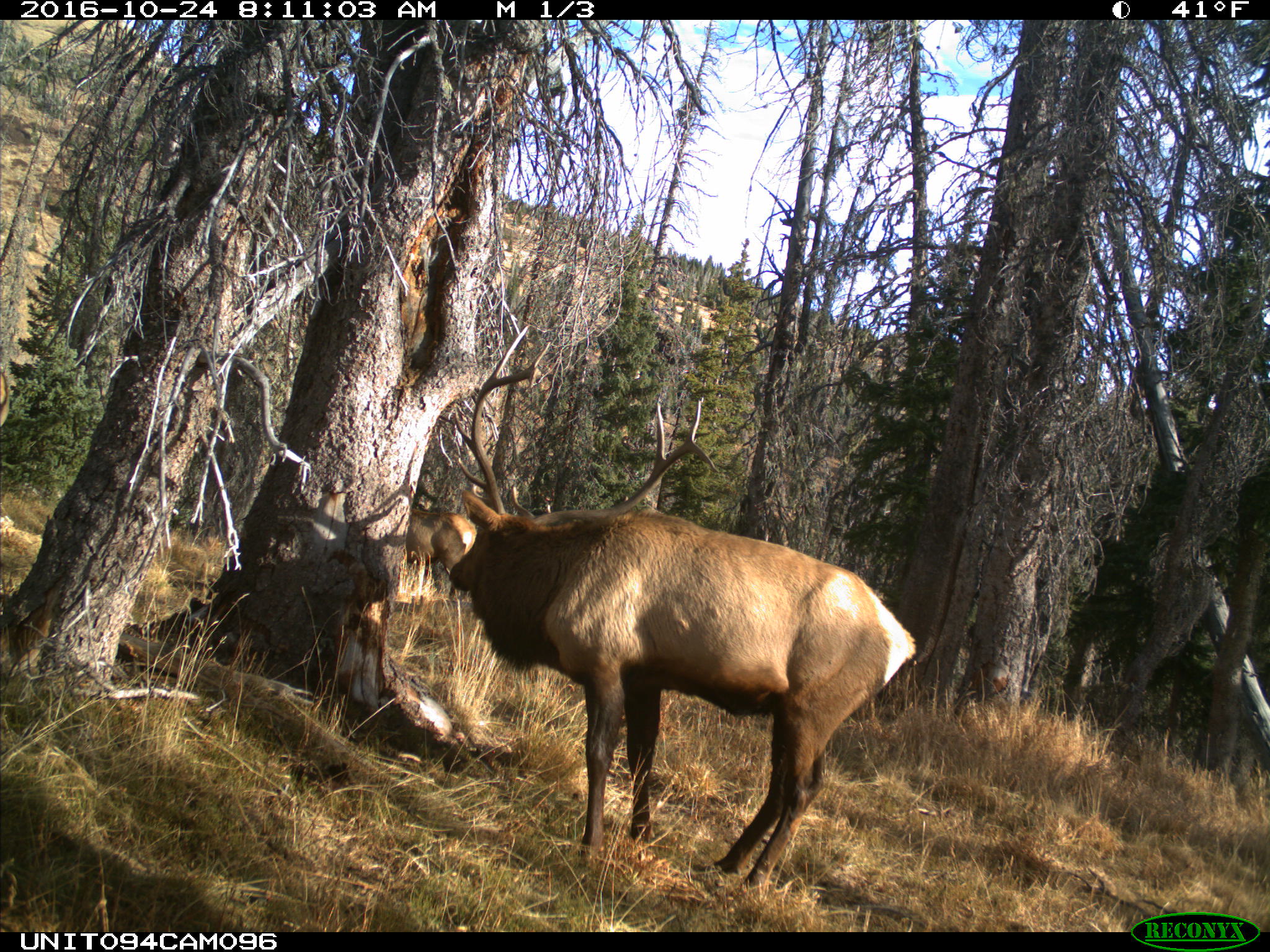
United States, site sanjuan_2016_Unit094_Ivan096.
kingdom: Animalia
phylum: Chordata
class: Mammalia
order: Artiodactyla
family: Cervidae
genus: Cervus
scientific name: Cervus elaphus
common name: red deer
Cervus elaphus (red deer).